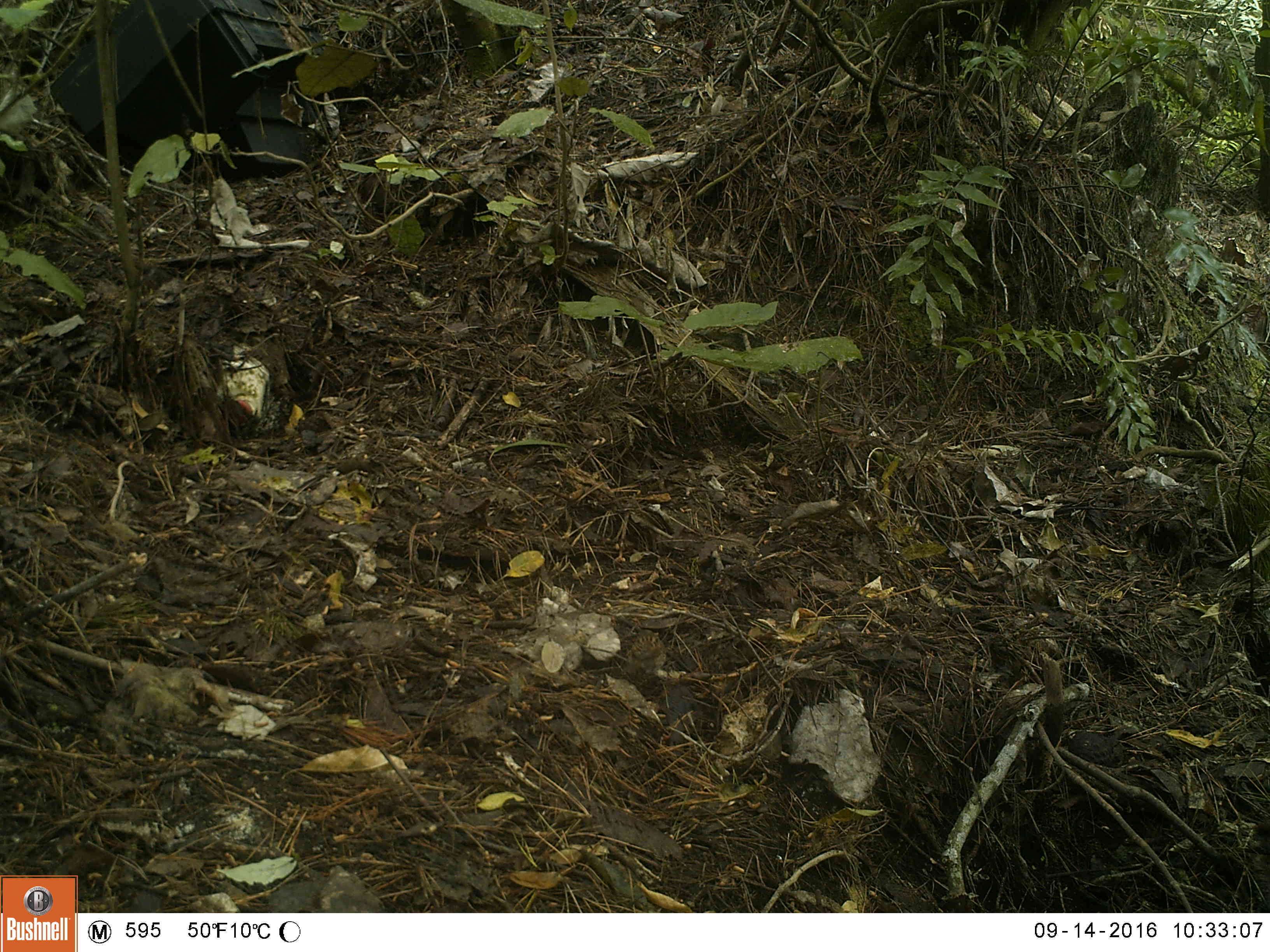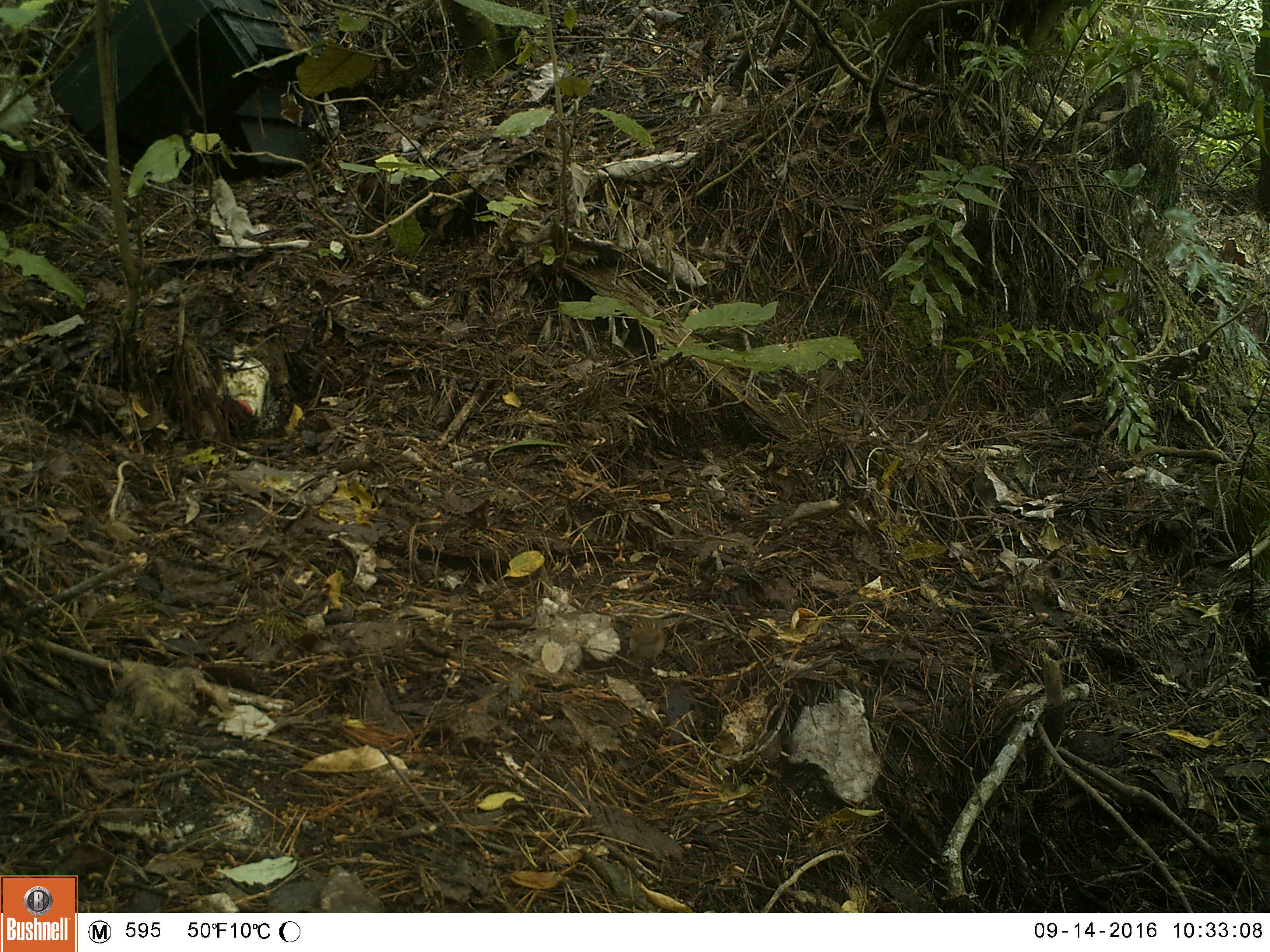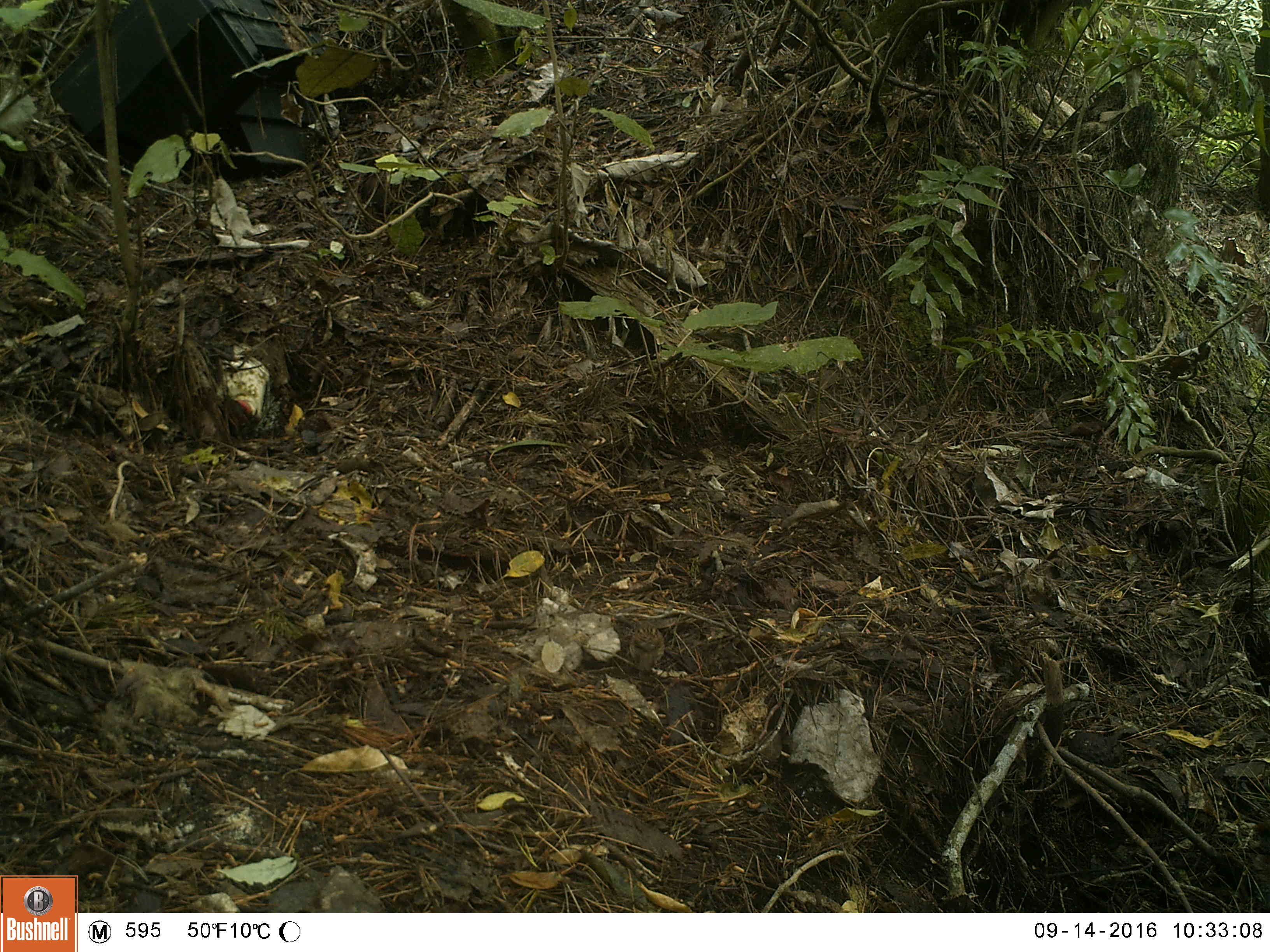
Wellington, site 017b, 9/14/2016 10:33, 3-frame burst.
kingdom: Animalia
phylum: Chordata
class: Aves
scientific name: Aves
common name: bird